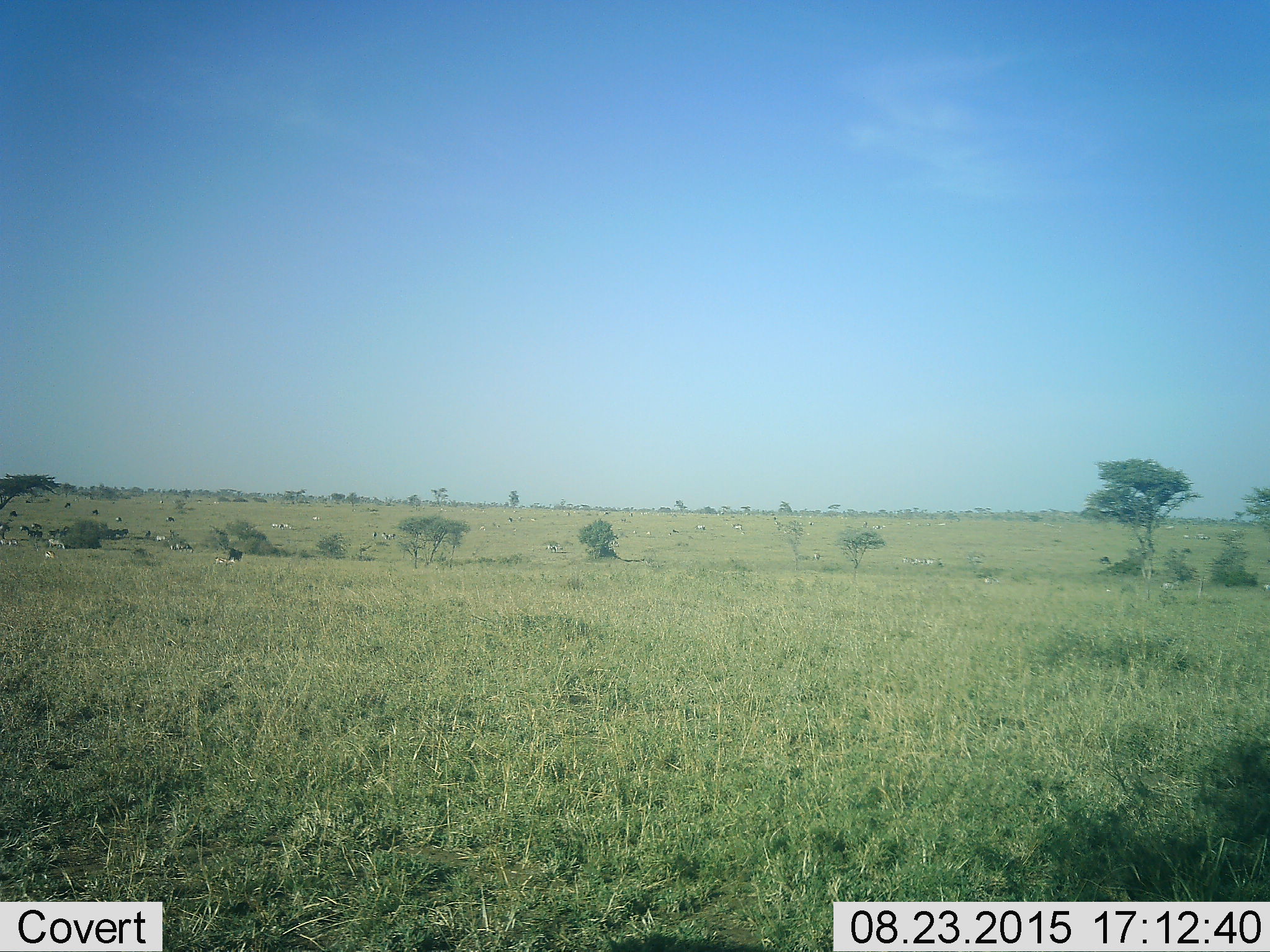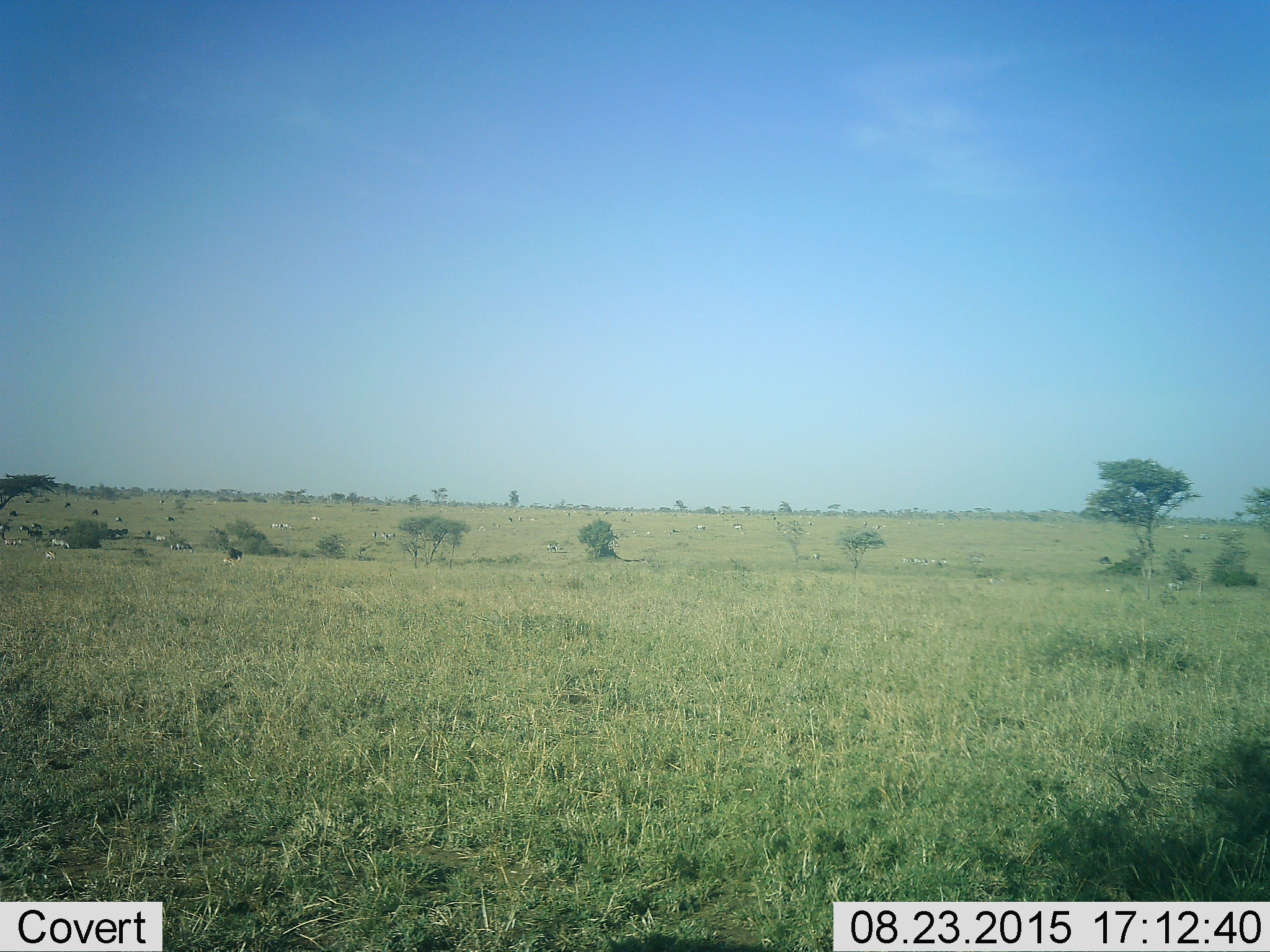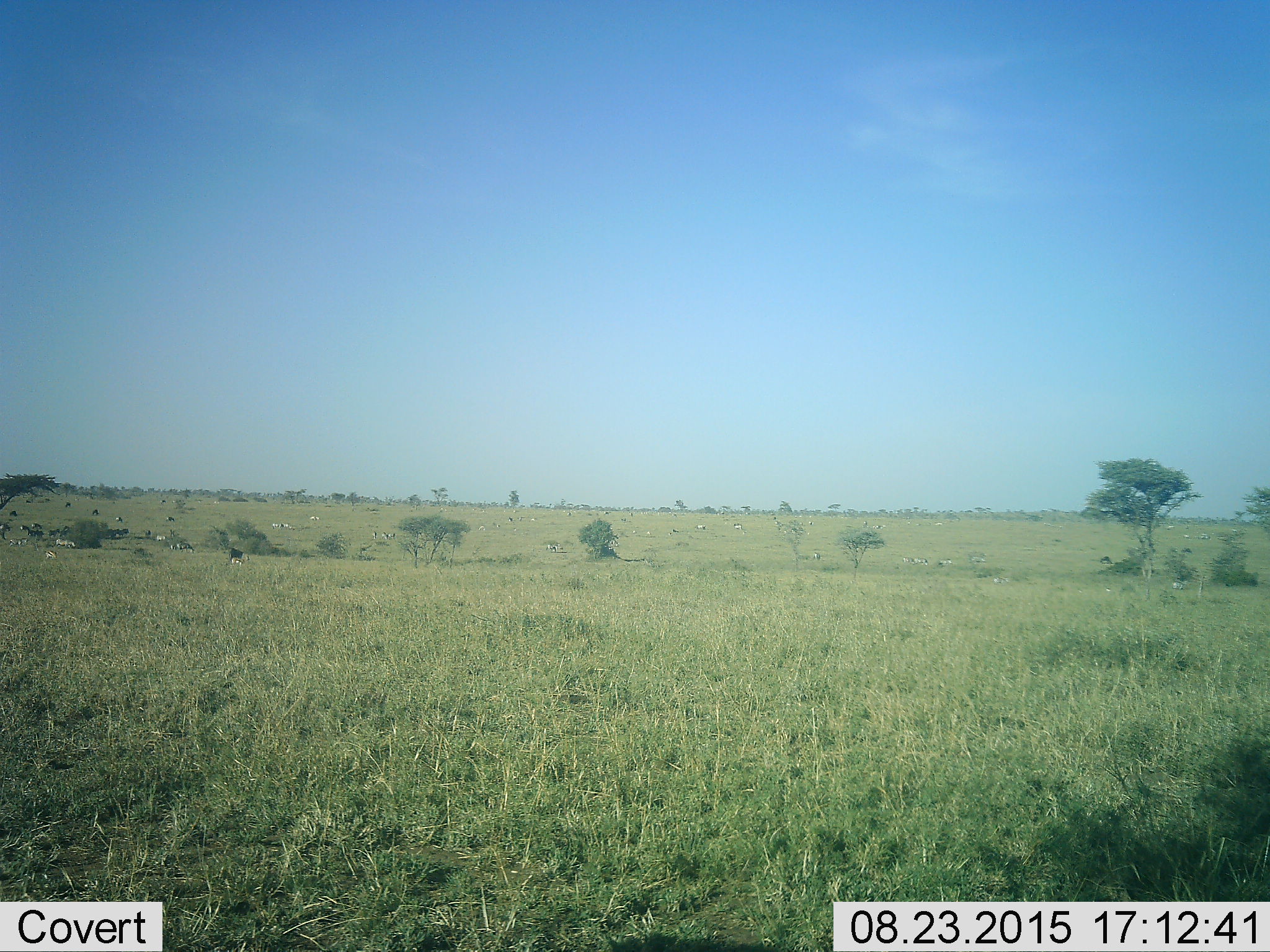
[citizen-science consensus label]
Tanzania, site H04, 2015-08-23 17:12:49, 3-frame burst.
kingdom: Animalia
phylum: Chordata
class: Mammalia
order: Artiodactyla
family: Bovidae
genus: Eudorcas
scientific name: Eudorcas thomsonii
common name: thomson's gazelle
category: gazellethomsons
Gazellethomsons (thomson's gazelle) (Eudorcas thomsonii), count 51+. Behavior (volunteer vote fractions): standing 50%, resting 0%, moving 75%, interacting 25%. Young present (vote fraction): 25%. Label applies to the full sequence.